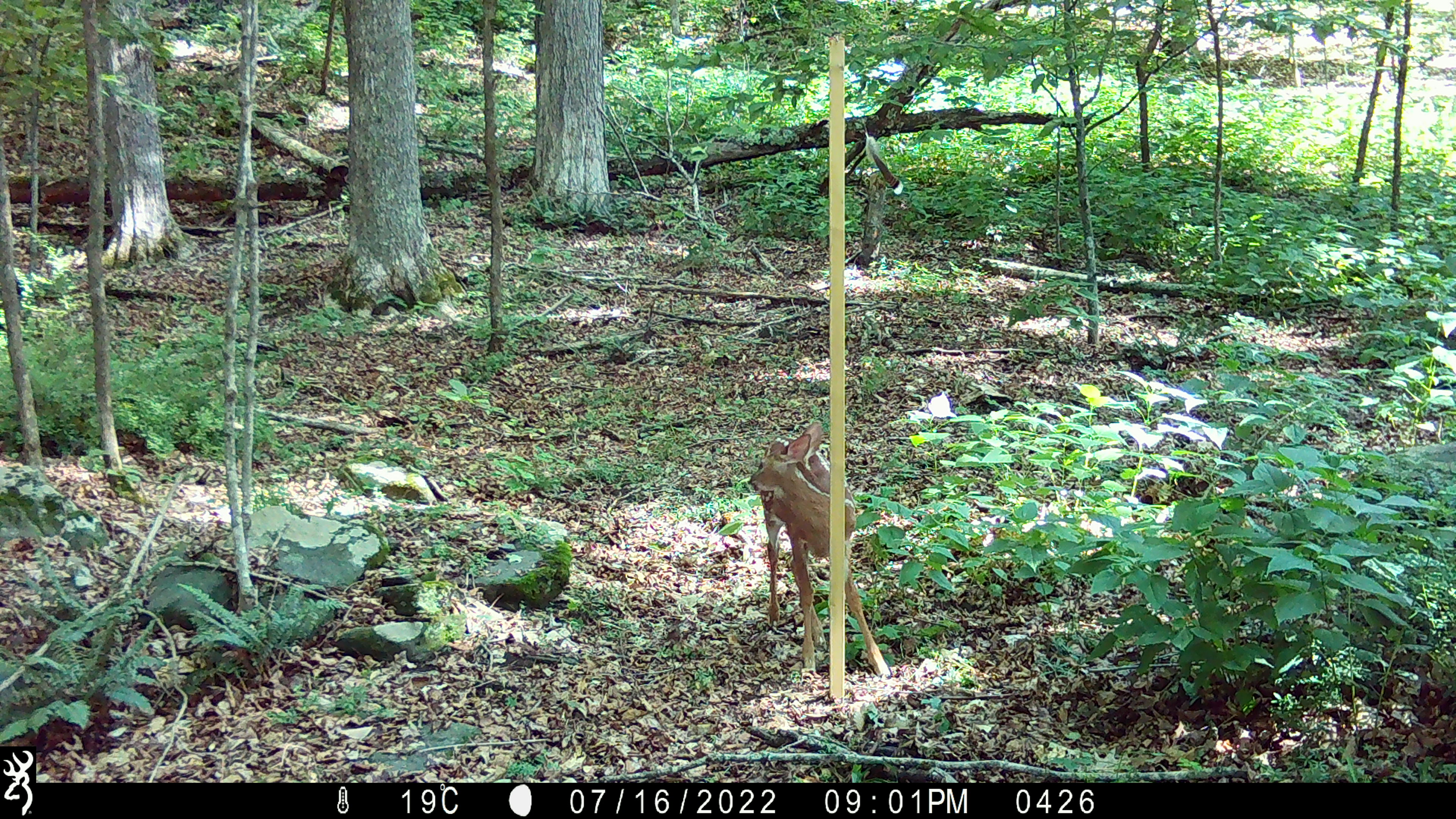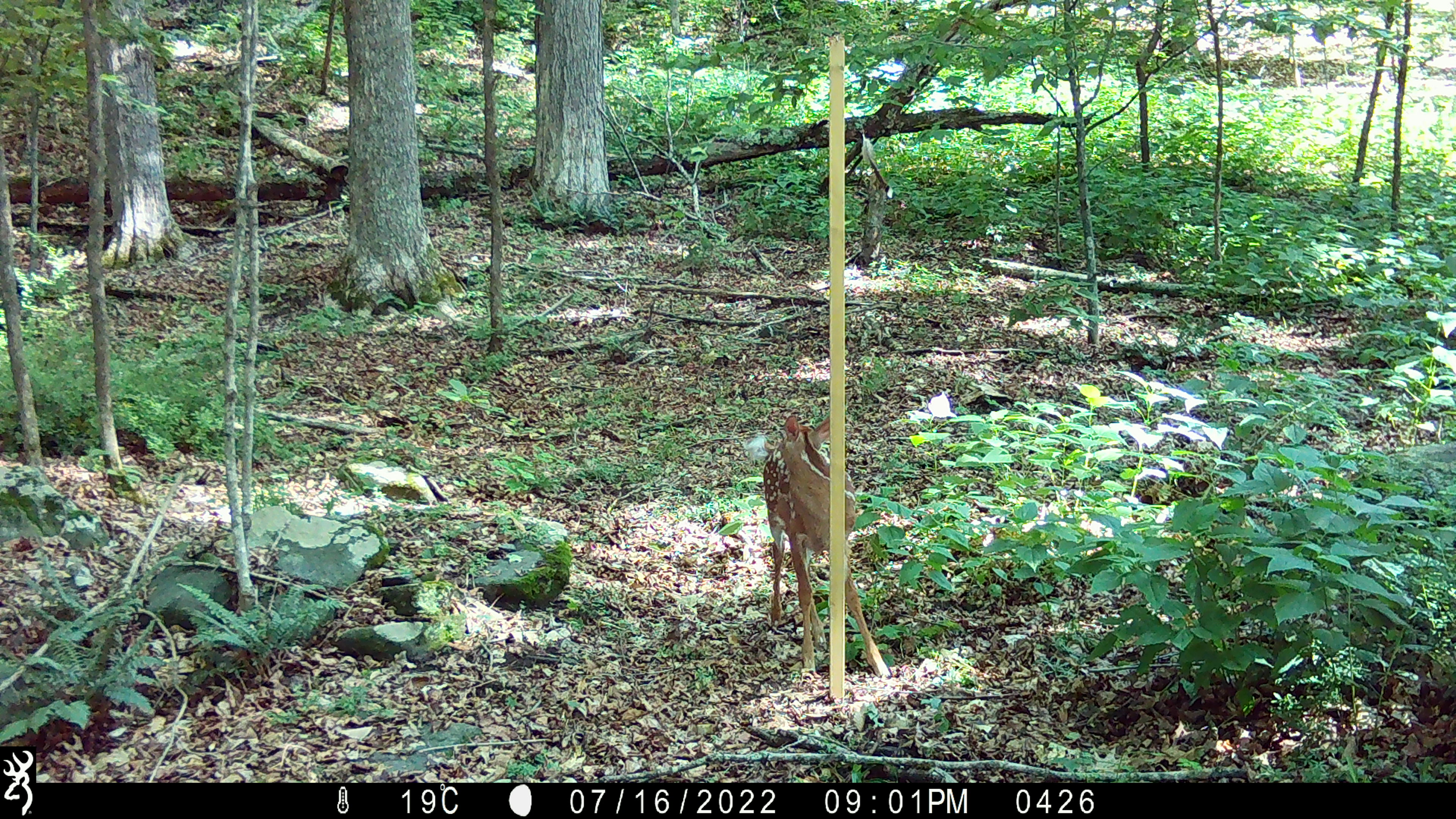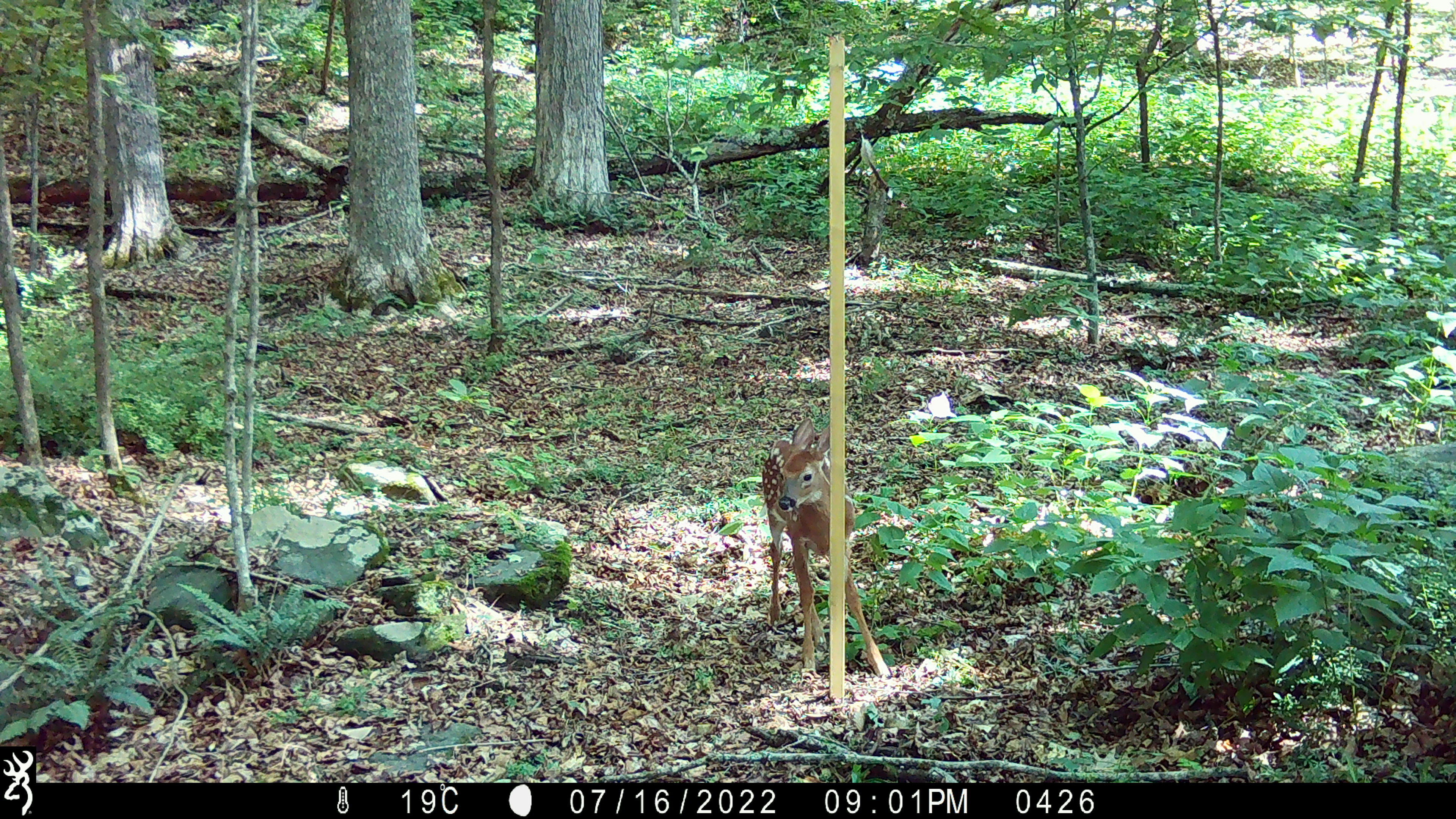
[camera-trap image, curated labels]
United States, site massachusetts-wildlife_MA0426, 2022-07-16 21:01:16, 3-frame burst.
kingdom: Animalia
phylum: Chordata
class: Mammalia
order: Artiodactyla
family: Cervidae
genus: Odocoileus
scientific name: Odocoileus virginianus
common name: white-tailed deer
White-tailed deer (Odocoileus virginianus).